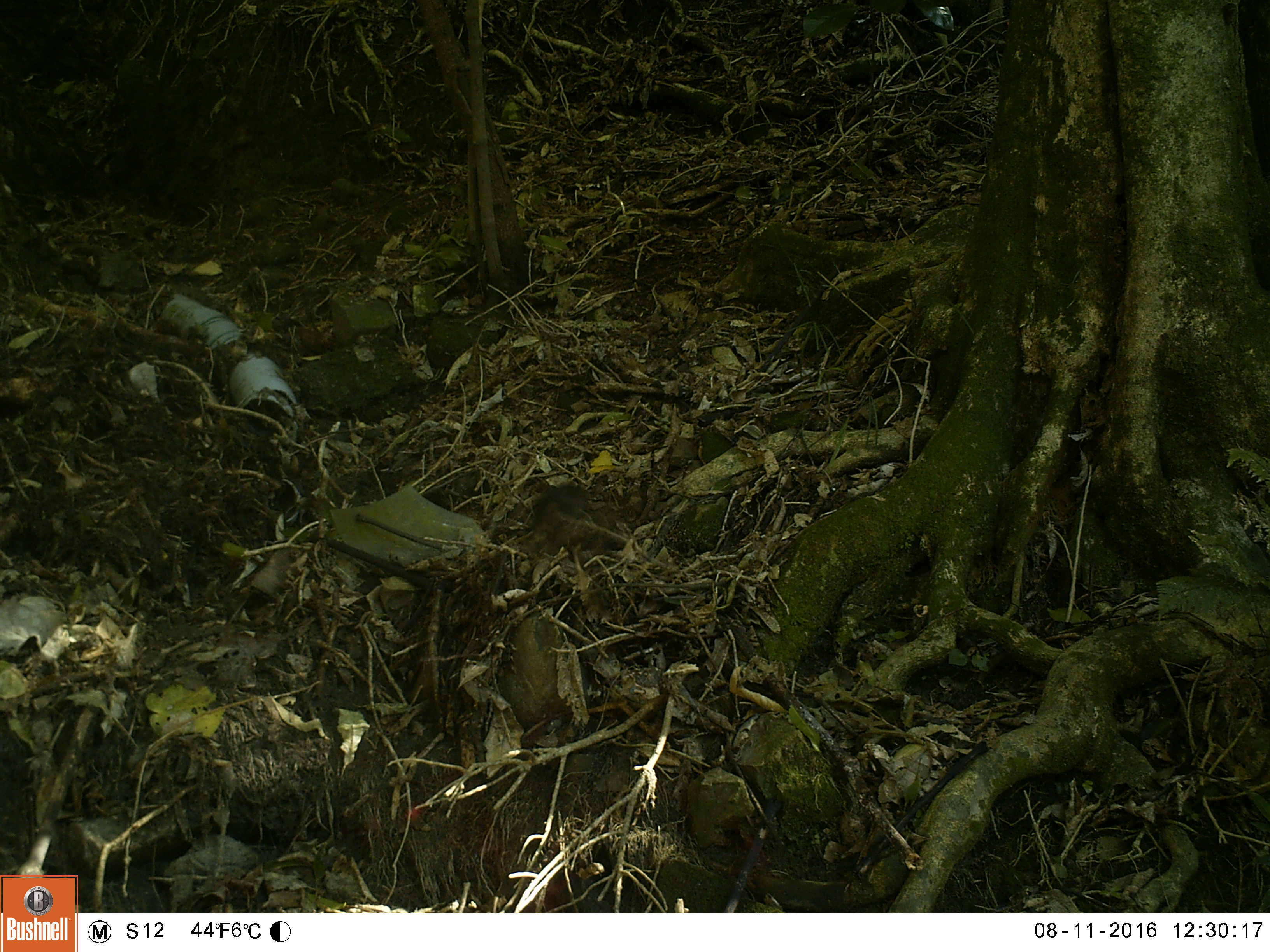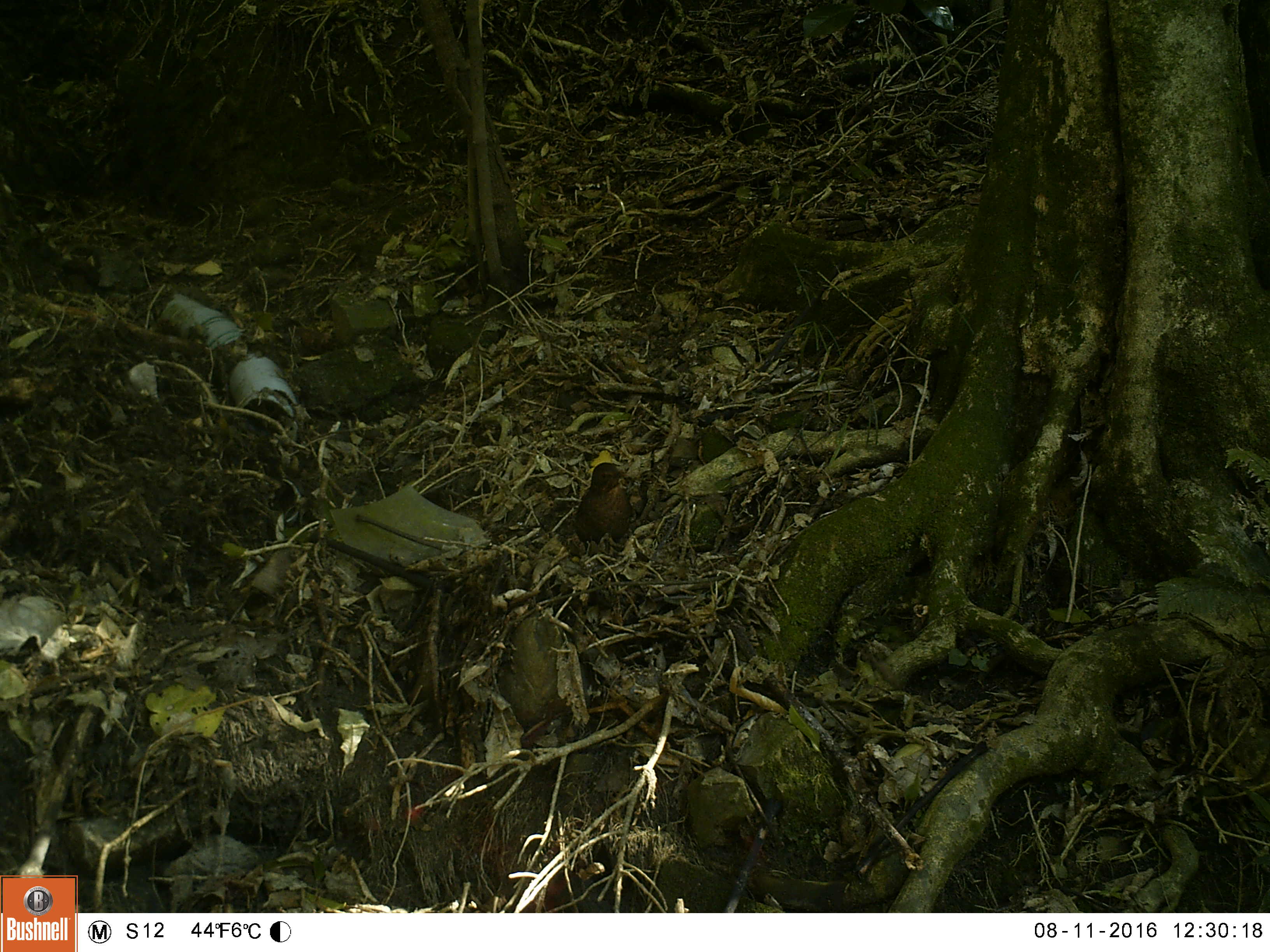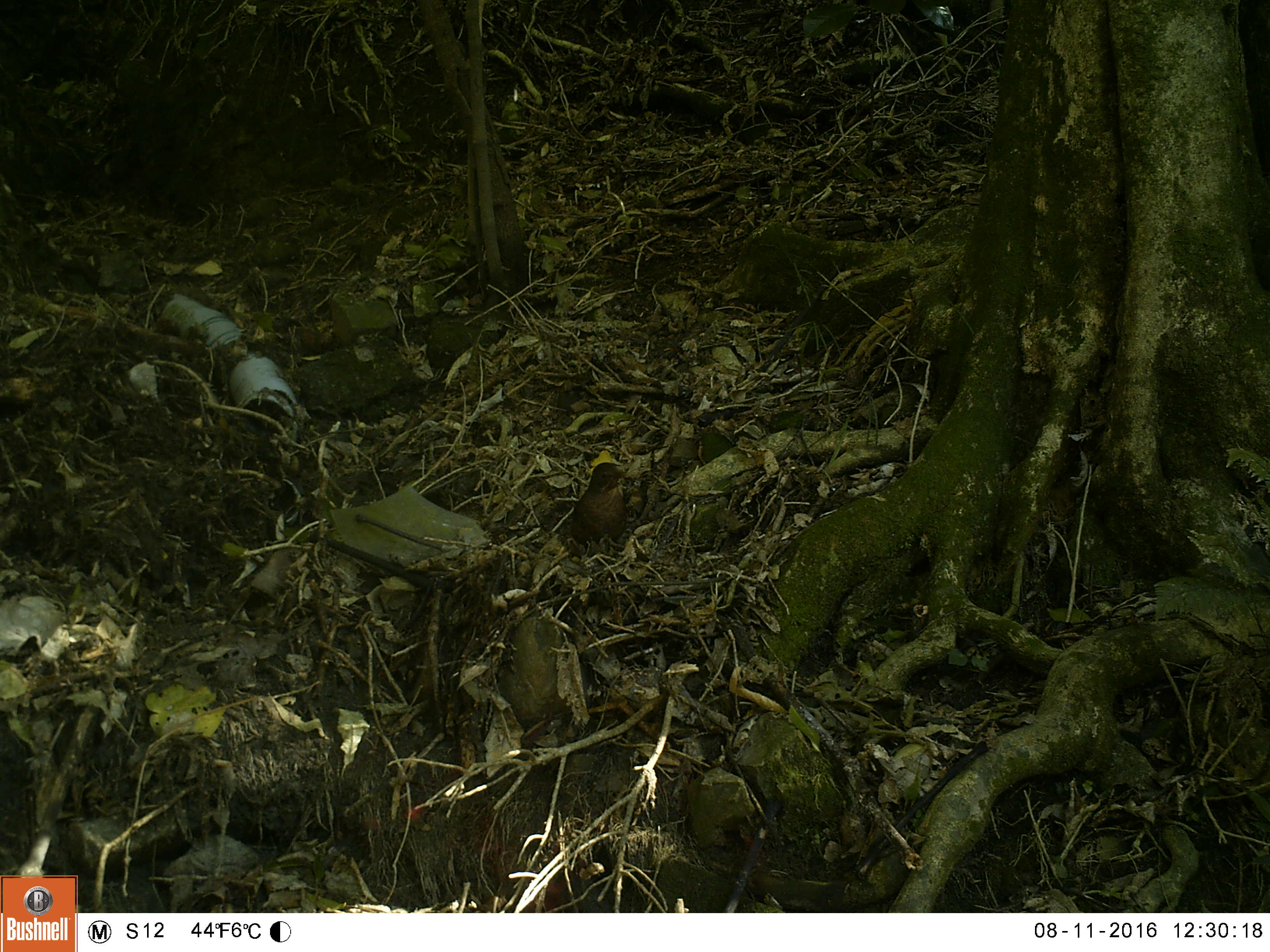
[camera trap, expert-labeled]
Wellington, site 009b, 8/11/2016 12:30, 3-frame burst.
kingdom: Animalia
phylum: Chordata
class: Aves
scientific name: Aves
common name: bird